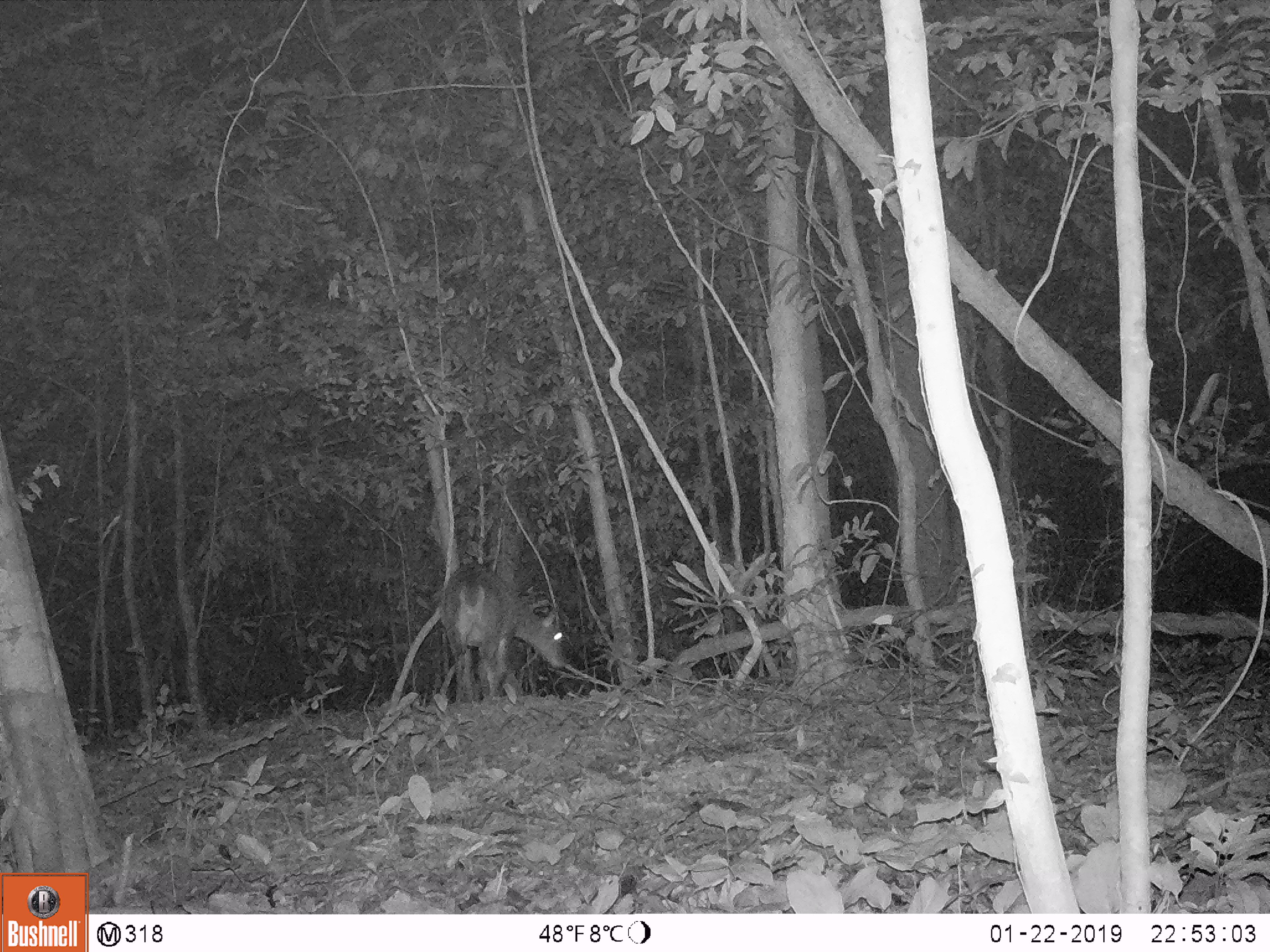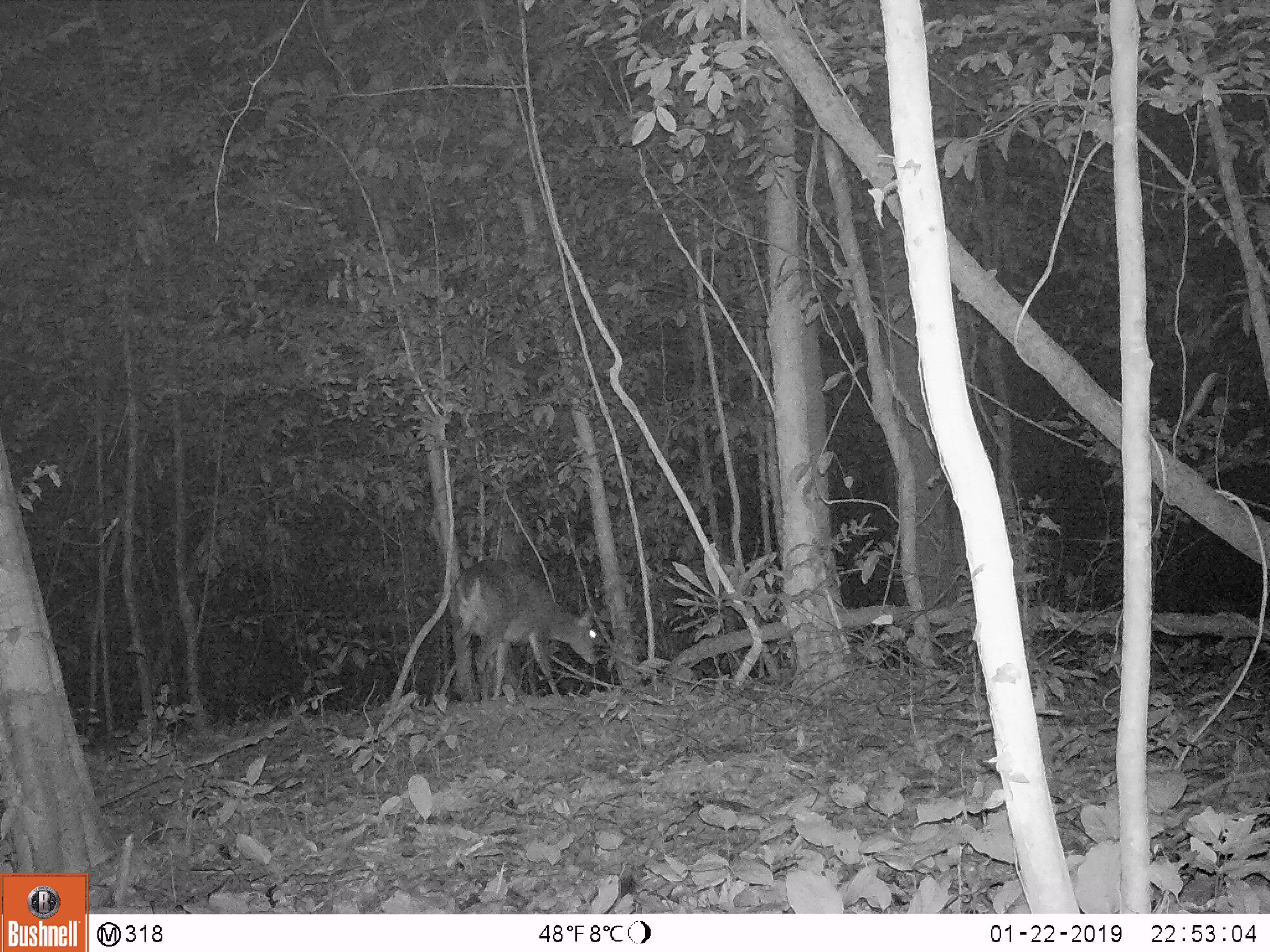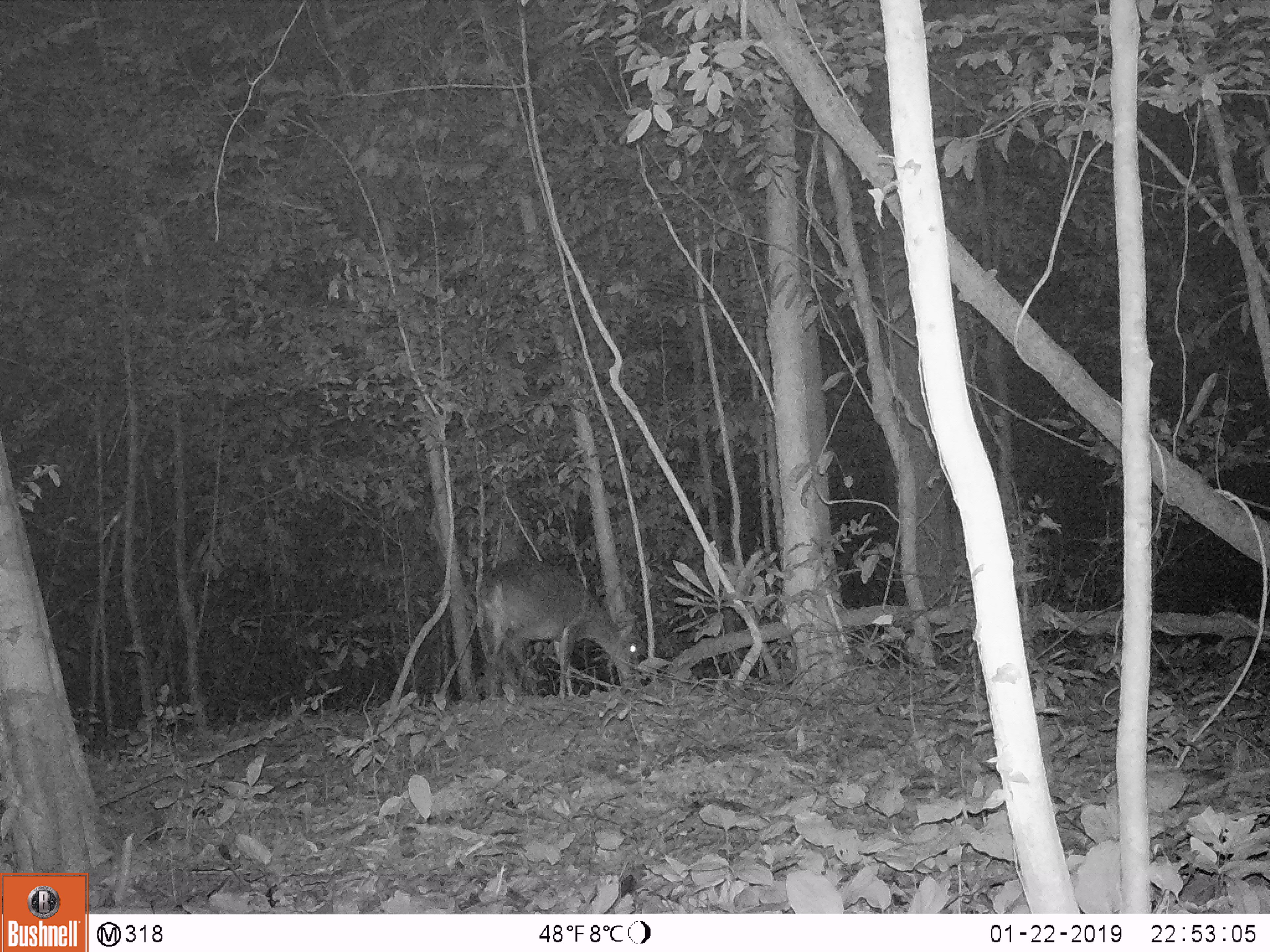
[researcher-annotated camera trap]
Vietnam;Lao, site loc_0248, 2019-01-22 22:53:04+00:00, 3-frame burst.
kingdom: Animalia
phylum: Chordata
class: Mammalia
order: Artiodactyla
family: Cervidae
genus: Muntiacus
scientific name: Muntiacus vuquangensis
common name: large-antlered muntjac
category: large antlered muntjac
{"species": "large antlered muntjac (large-antlered muntjac) (Muntiacus vuquangensis)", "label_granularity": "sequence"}